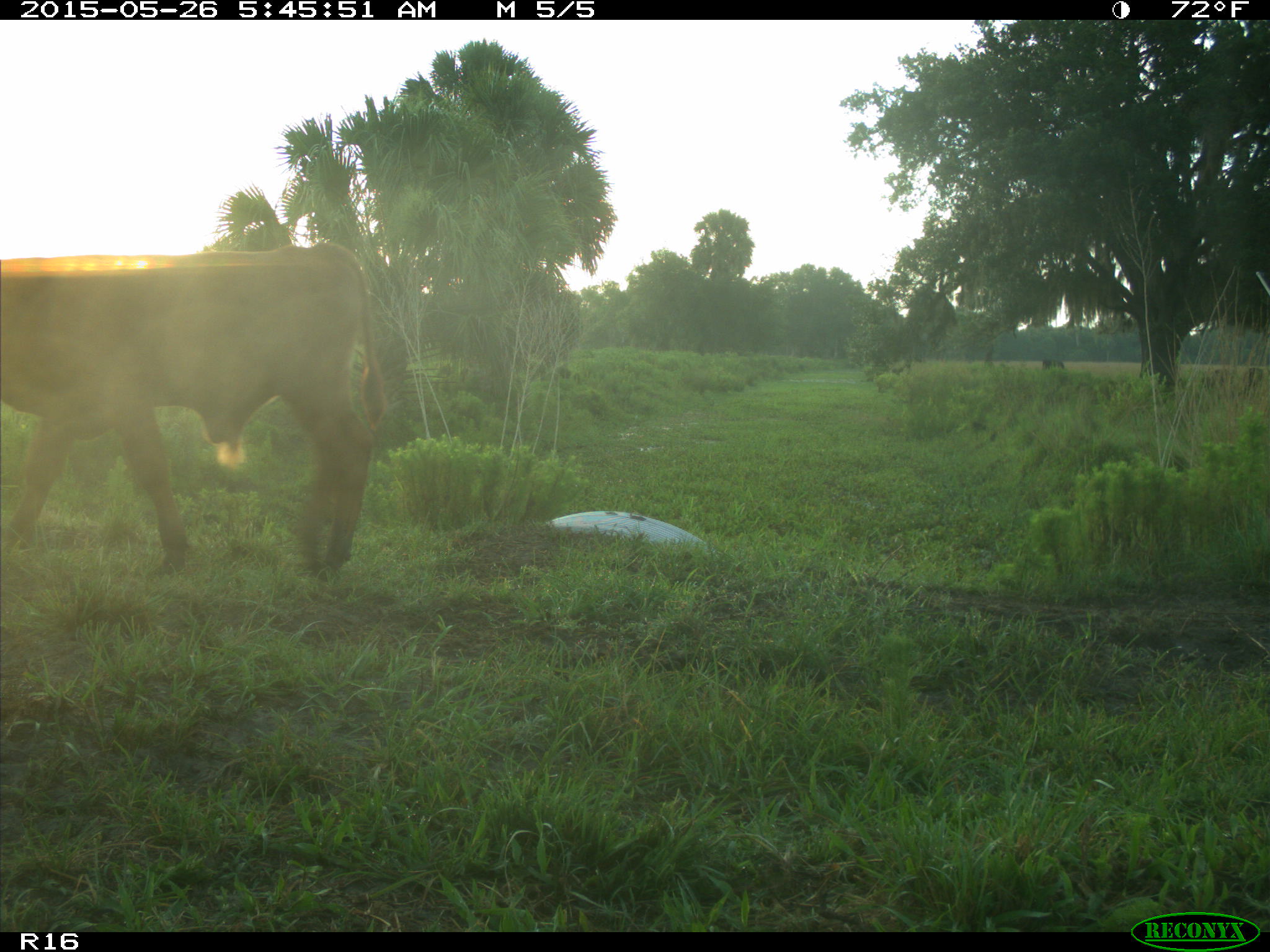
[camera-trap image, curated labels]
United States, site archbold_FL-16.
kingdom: Animalia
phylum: Chordata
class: Mammalia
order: Artiodactyla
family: Bovidae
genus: Bos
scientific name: Bos taurus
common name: domestic cow